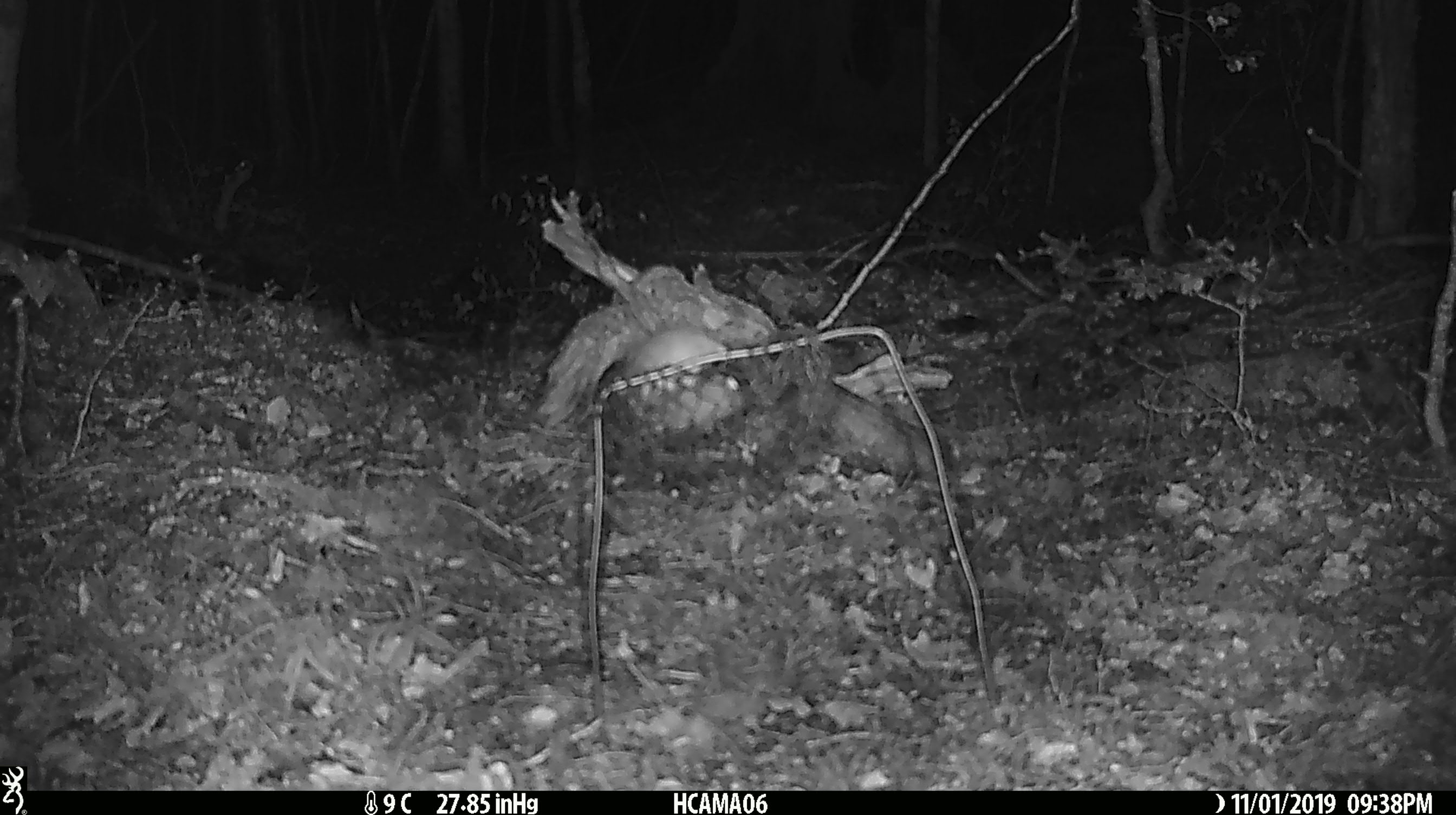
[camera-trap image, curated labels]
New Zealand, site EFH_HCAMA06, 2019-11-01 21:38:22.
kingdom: Animalia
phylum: Chordata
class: Mammalia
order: Rodentia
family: Muridae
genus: Mus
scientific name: Mus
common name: mouse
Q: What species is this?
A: Mouse (Mus).